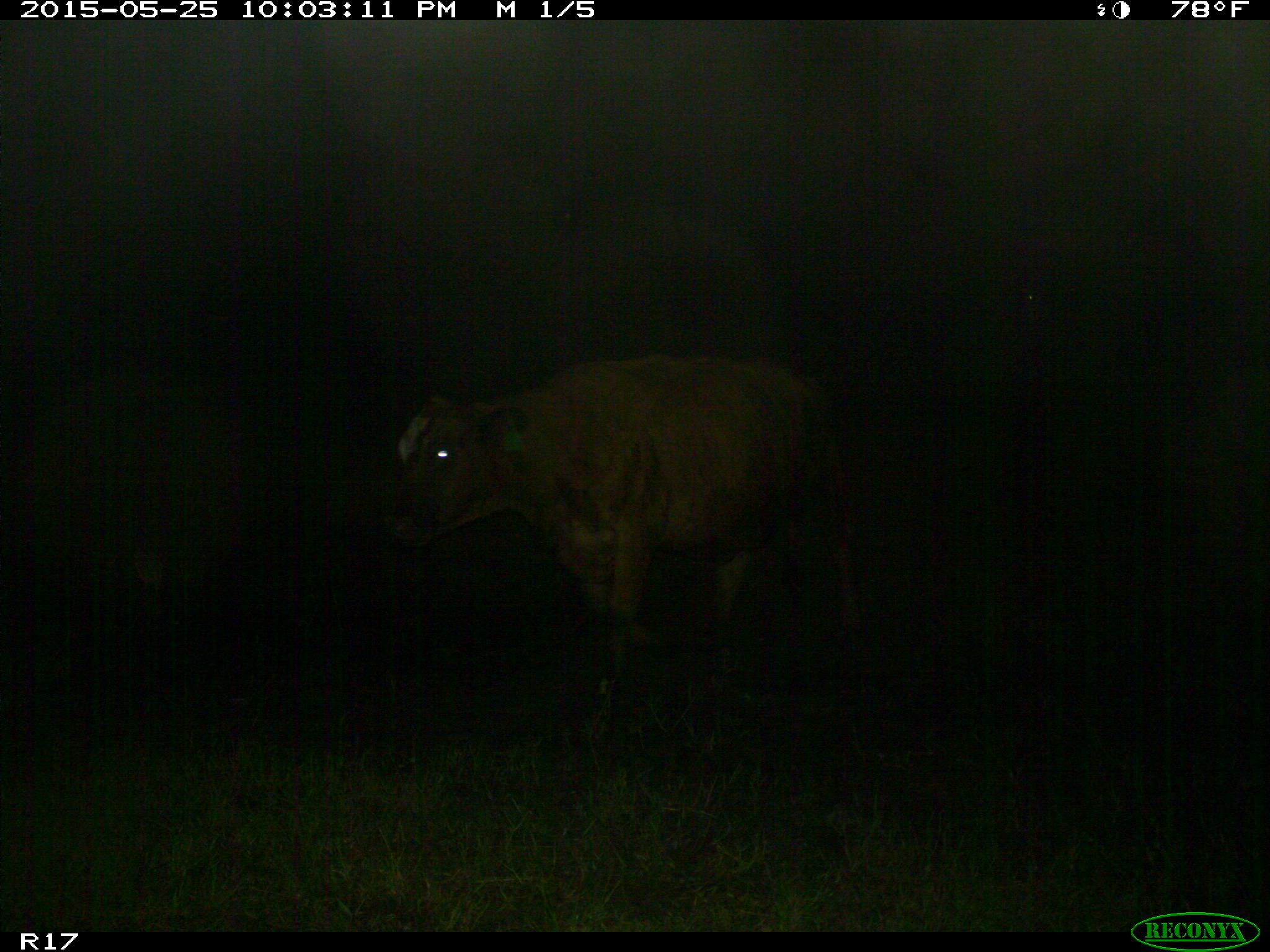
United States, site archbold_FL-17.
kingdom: Animalia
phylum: Chordata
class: Mammalia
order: Artiodactyla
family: Bovidae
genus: Bos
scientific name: Bos taurus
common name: domestic cow